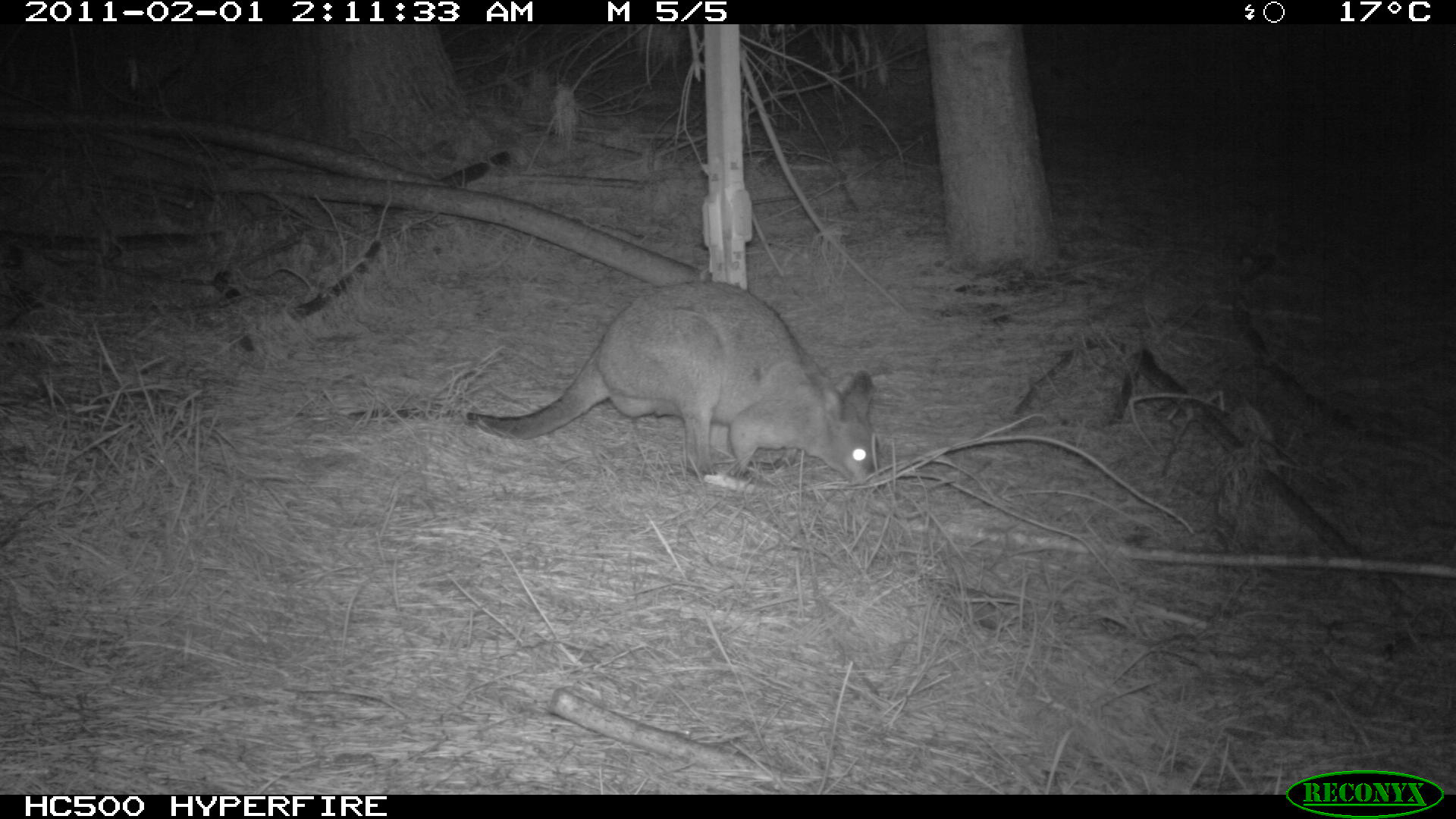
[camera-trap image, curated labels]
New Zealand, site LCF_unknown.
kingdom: Animalia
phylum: Chordata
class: Mammalia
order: Diprotodontia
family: Macropodidae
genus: Notamacropus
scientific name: Notamacropus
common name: wallaby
Wallaby (Notamacropus).